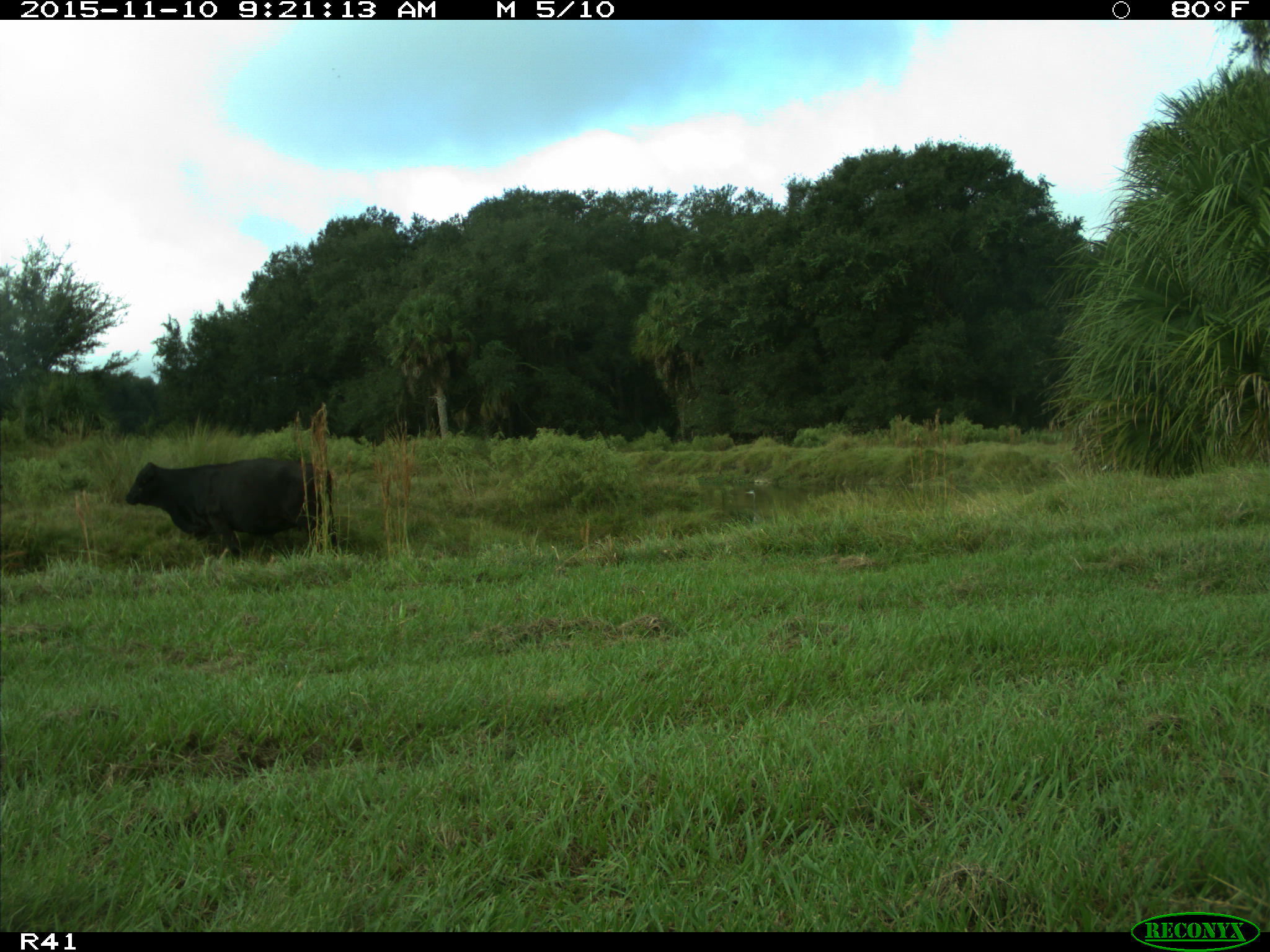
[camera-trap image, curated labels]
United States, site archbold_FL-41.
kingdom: Animalia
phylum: Chordata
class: Mammalia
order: Artiodactyla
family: Bovidae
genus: Bos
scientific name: Bos taurus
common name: domestic cow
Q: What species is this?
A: Bos taurus (domestic cow).